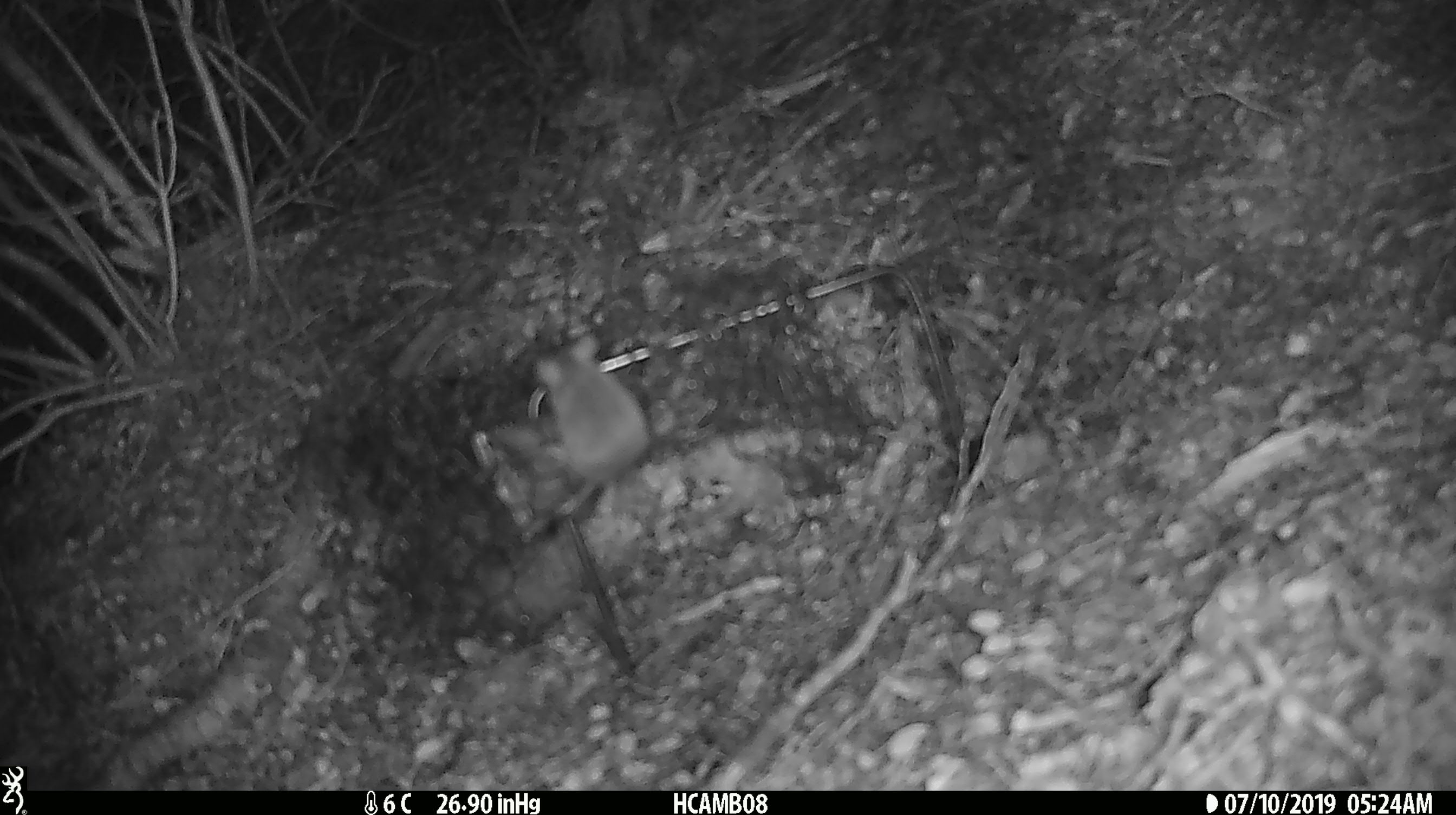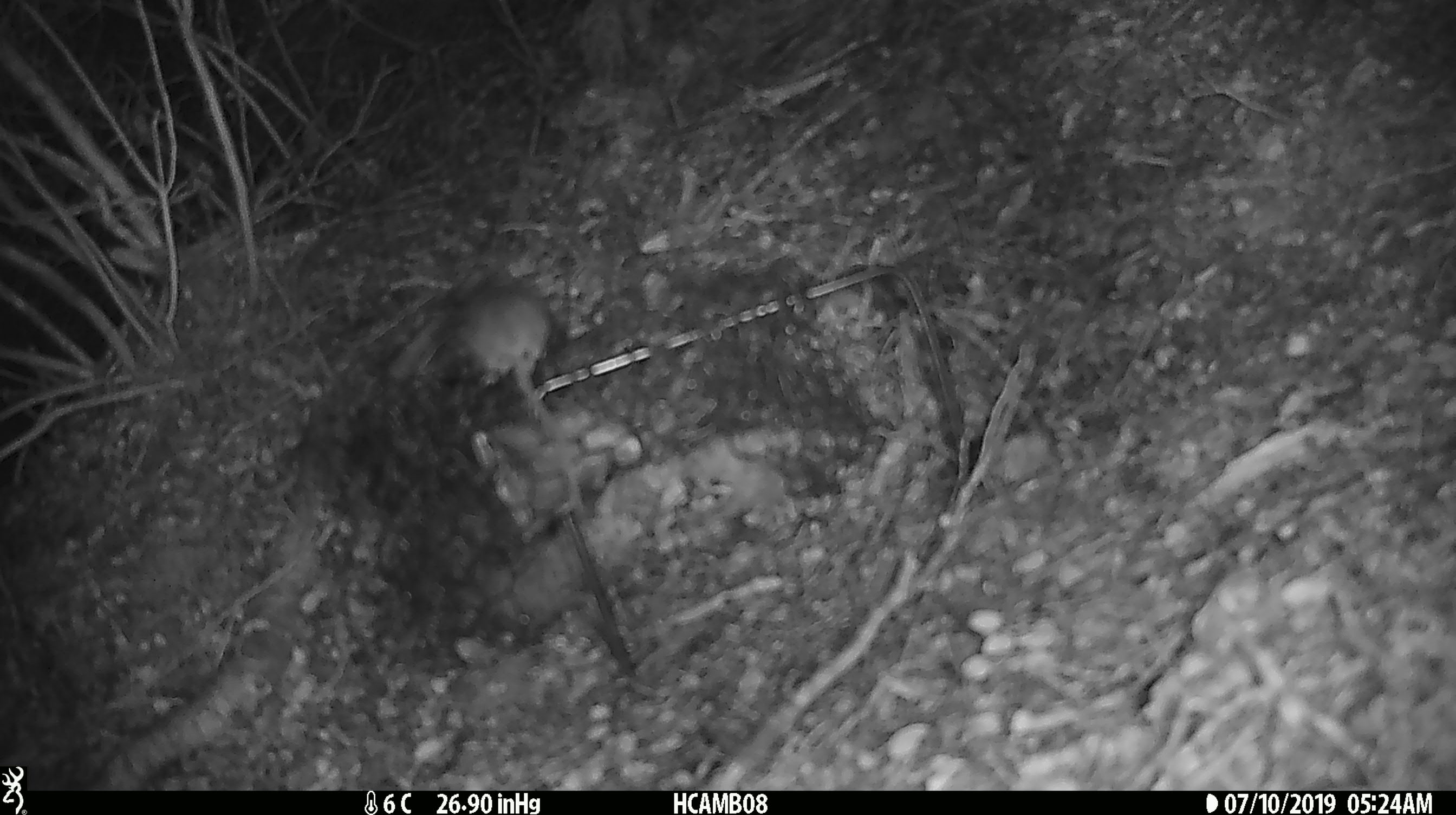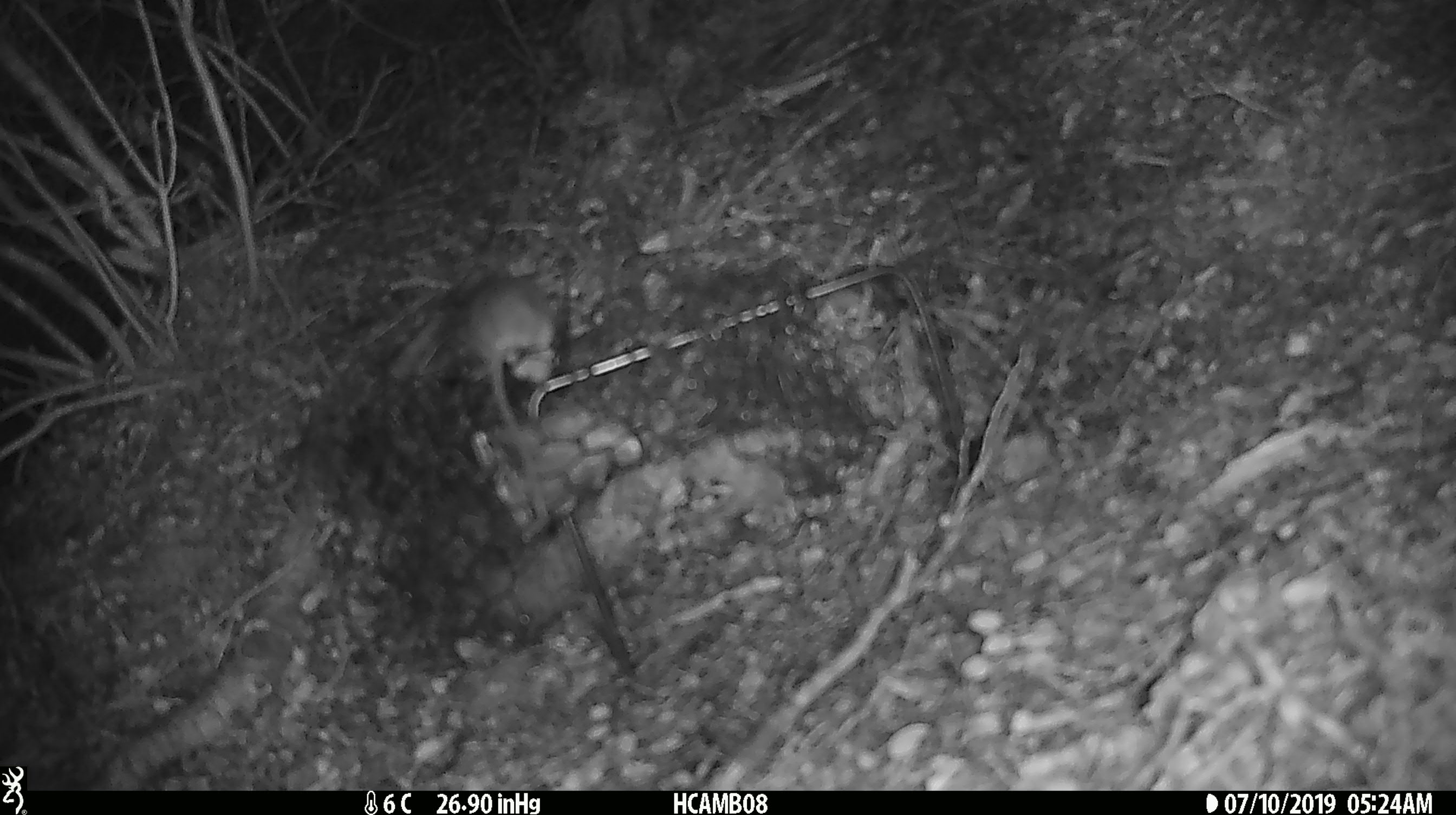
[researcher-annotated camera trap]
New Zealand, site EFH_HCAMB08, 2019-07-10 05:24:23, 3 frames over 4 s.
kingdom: Animalia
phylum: Chordata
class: Mammalia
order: Rodentia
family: Muridae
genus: Mus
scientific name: Mus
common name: mouse